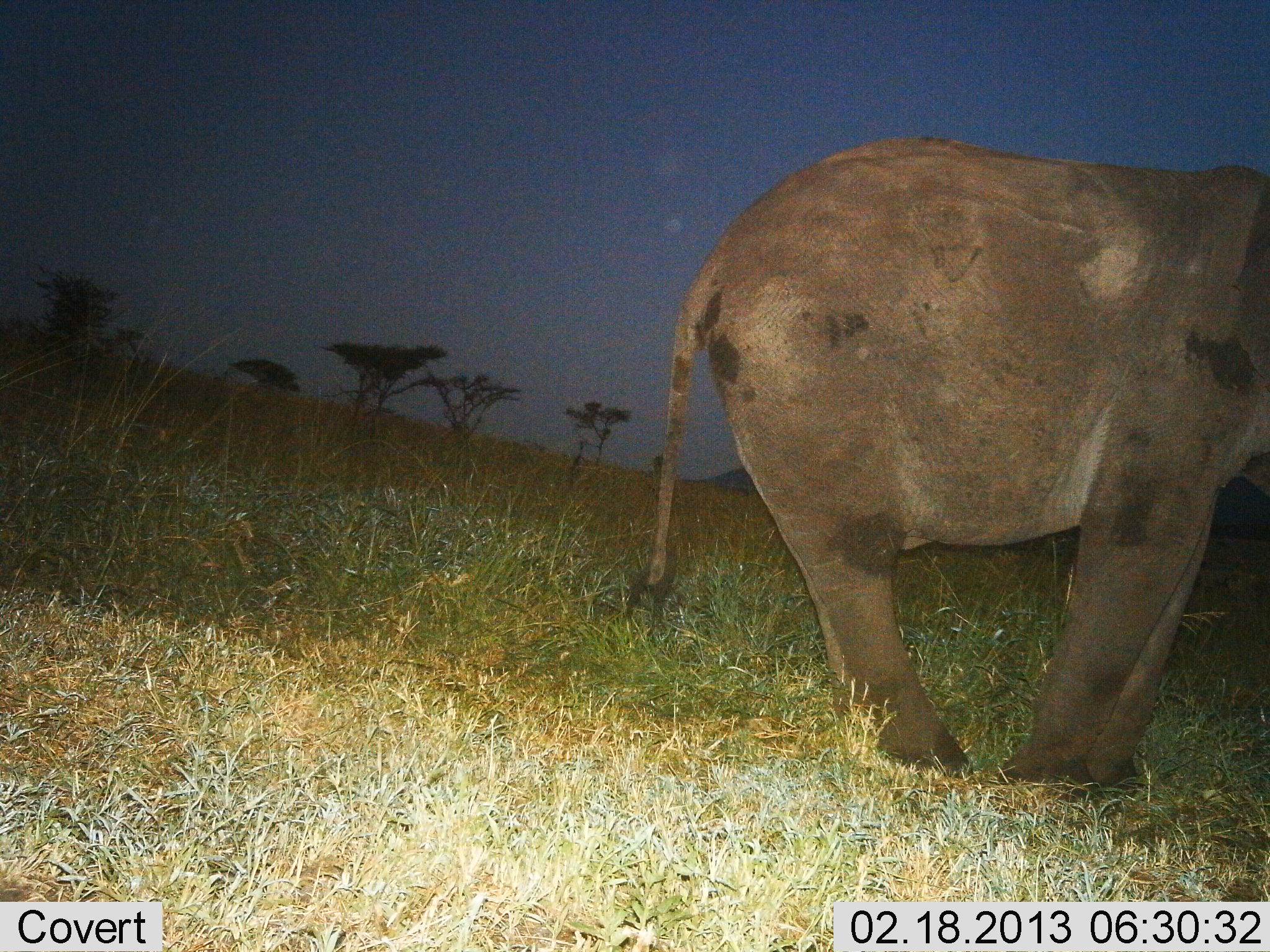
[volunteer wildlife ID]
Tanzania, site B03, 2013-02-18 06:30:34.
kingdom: Animalia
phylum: Chordata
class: Mammalia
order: Proboscidea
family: Elephantidae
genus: Loxodonta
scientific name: Loxodonta africana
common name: african bush elephant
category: elephant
Elephant (african bush elephant) (Loxodonta africana), count 1. Behavior (volunteer vote fractions): standing 90%, resting 0%, moving 10%, interacting 0%. Young present (vote fraction): 0%. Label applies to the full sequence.